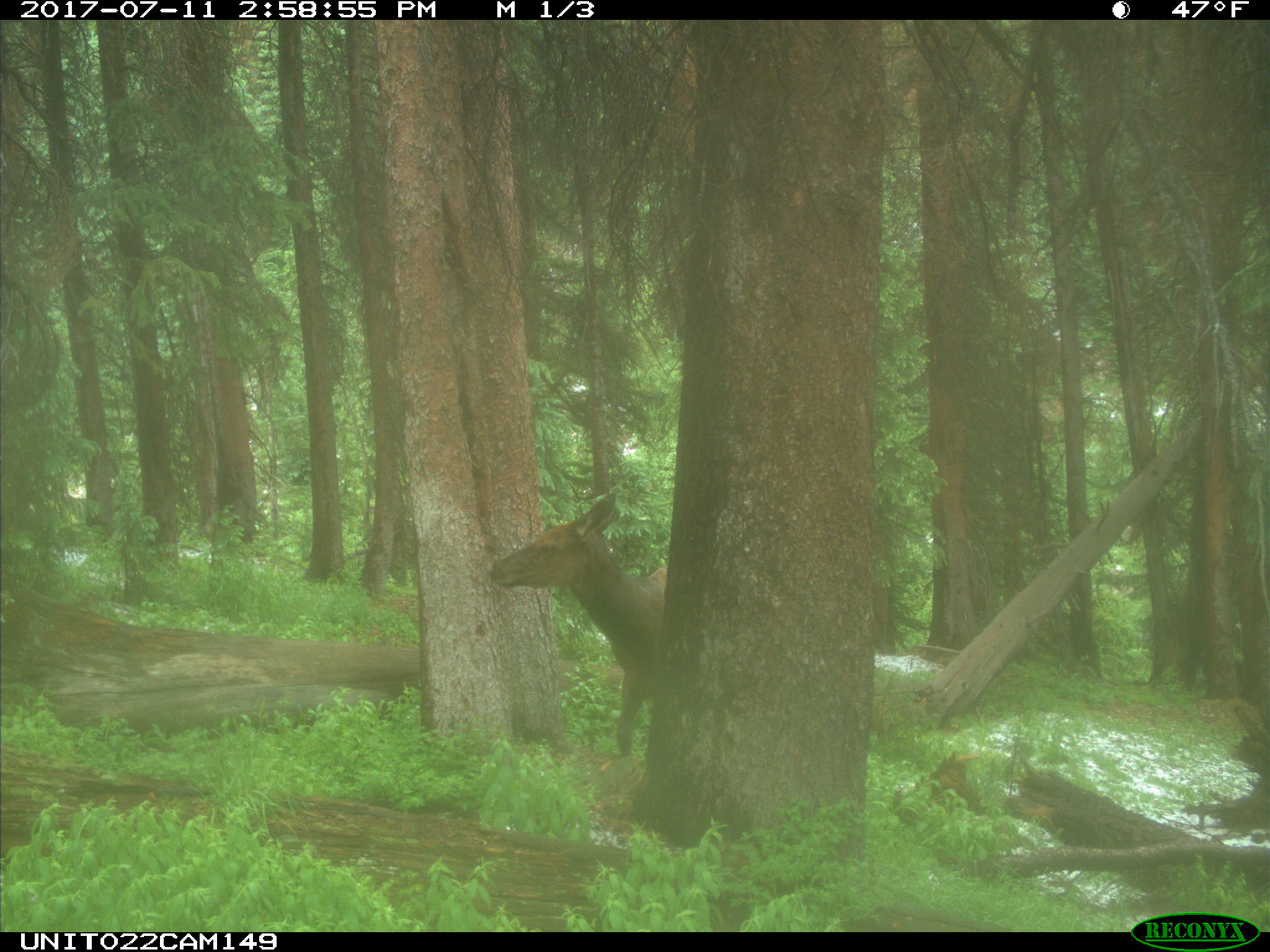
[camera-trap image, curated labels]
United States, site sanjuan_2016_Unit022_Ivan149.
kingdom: Animalia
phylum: Chordata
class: Mammalia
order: Artiodactyla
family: Cervidae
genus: Cervus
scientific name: Cervus elaphus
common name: red deer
Cervus elaphus (red deer).